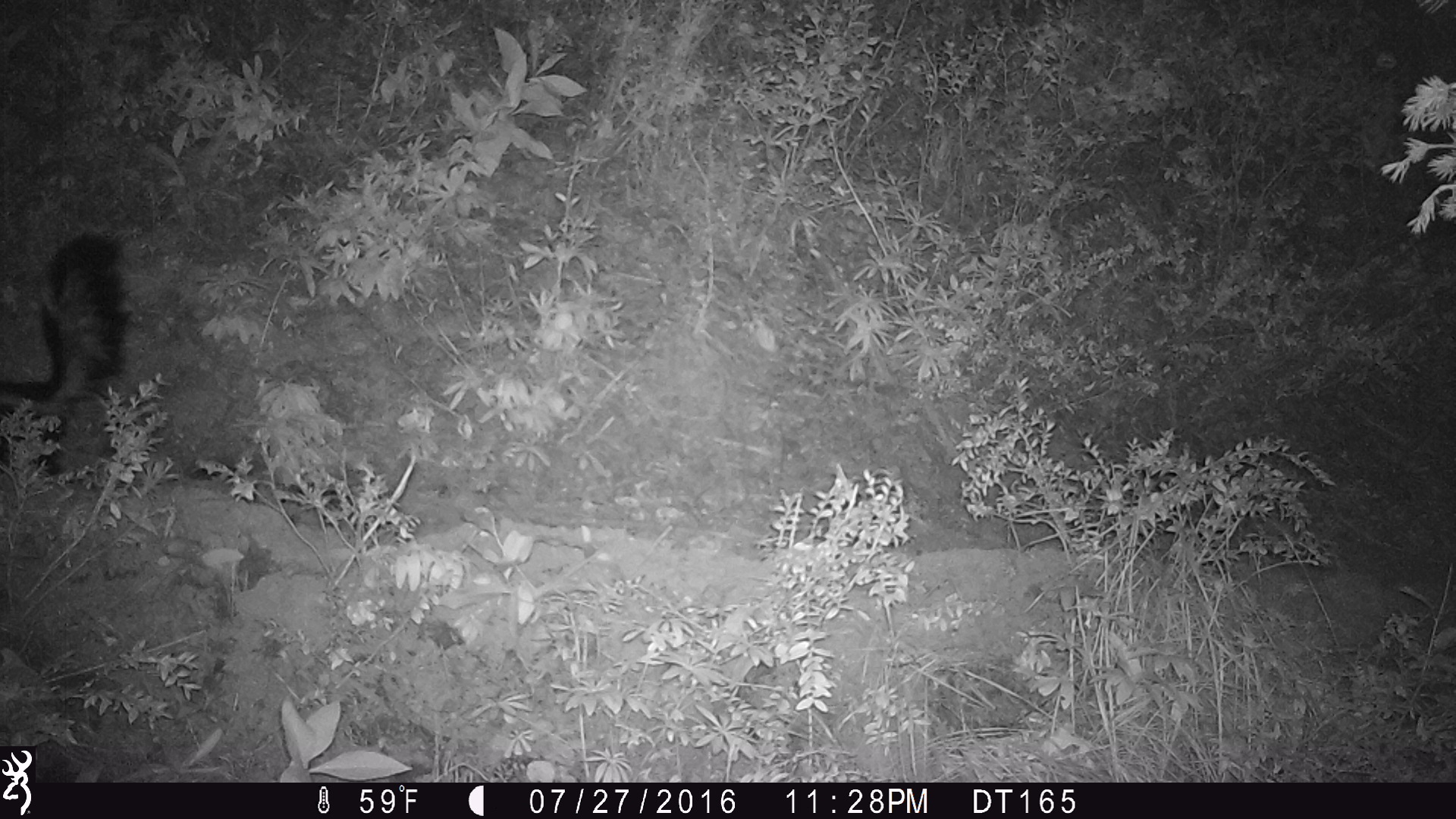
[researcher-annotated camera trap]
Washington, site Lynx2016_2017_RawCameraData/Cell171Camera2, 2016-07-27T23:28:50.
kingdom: Animalia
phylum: Chordata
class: Mammalia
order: Carnivora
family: Mephitidae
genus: Mephitis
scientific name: Mephitis mephitis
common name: striped skunk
Mephitis mephitis (striped skunk). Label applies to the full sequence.